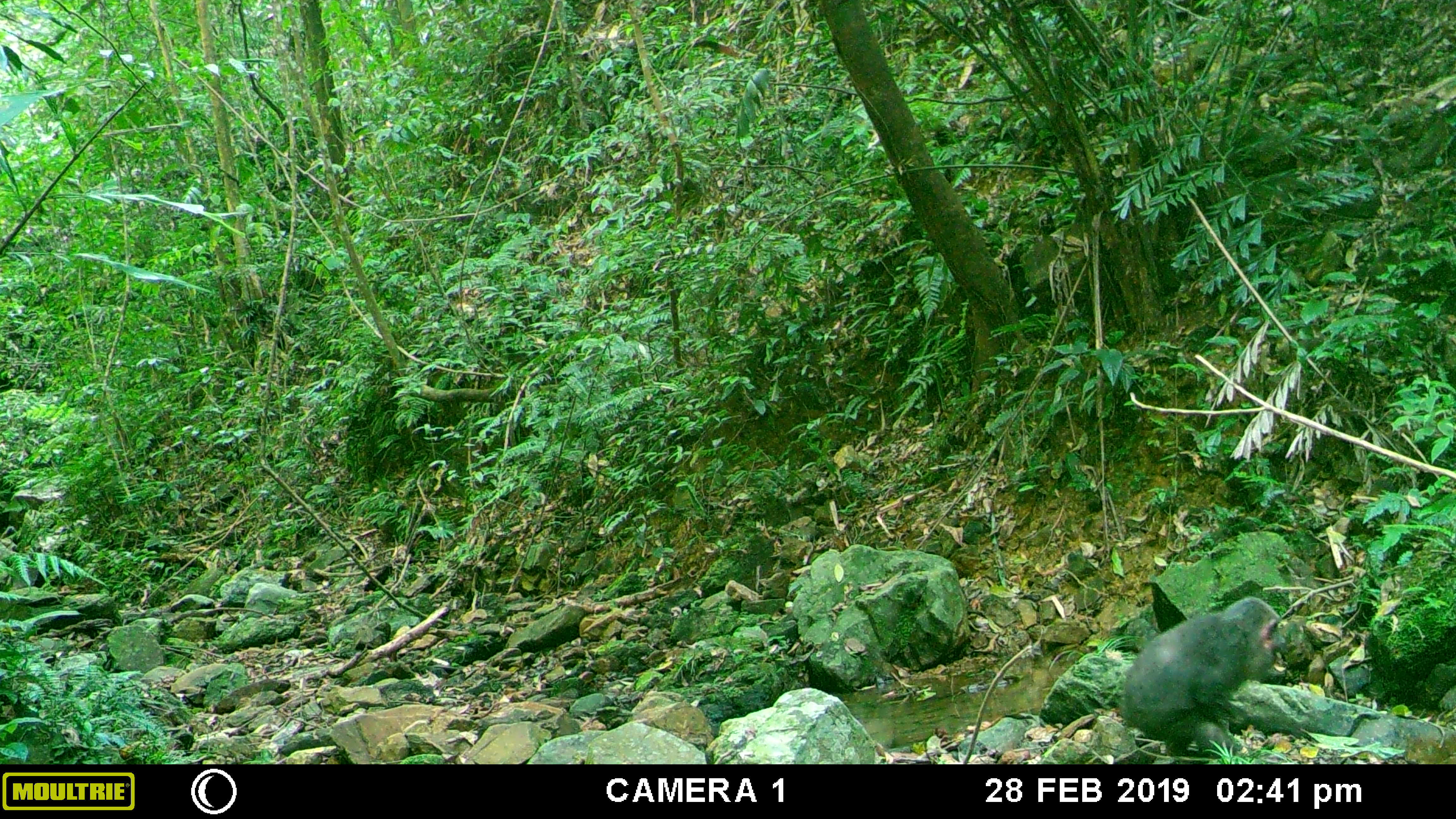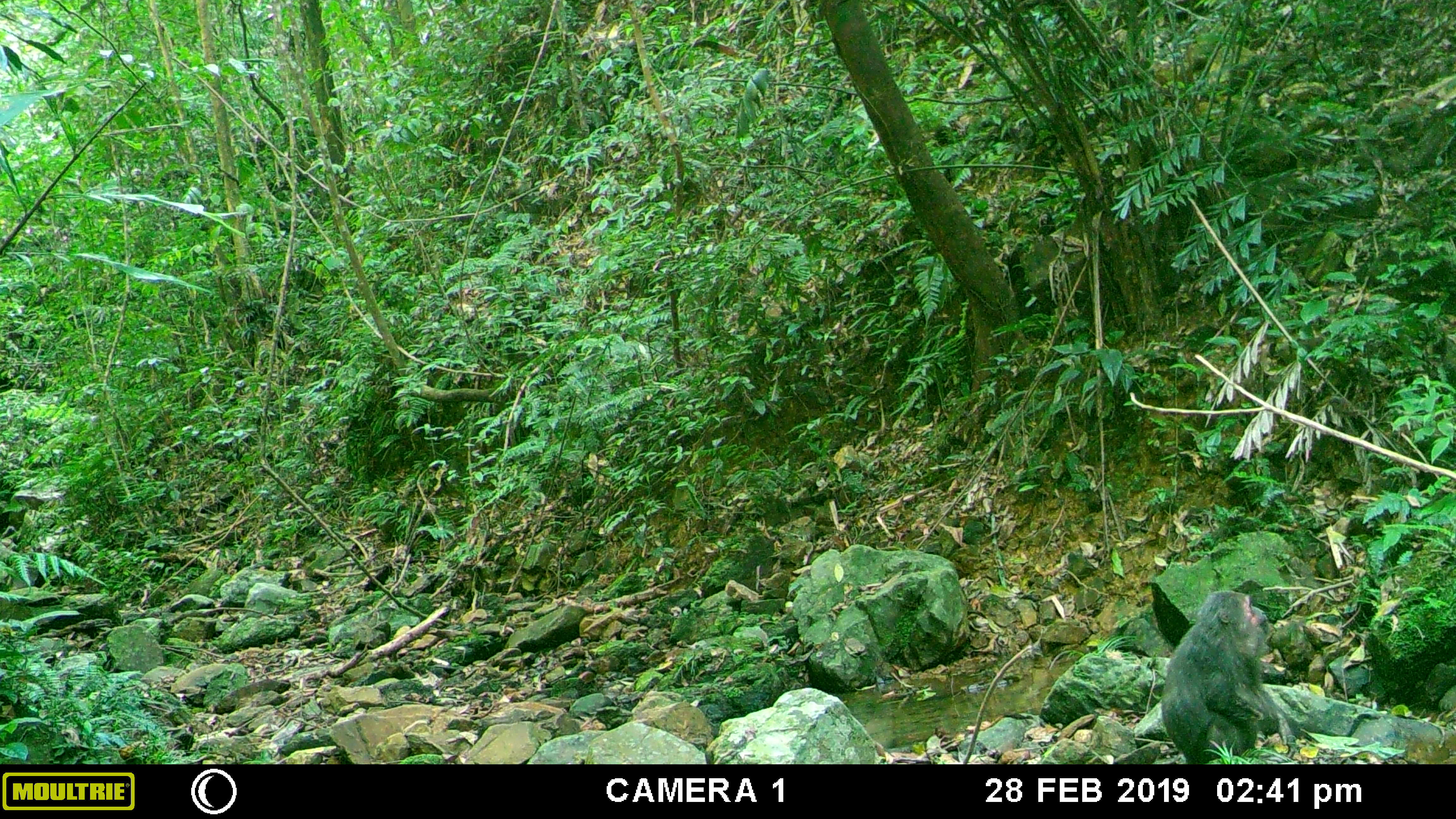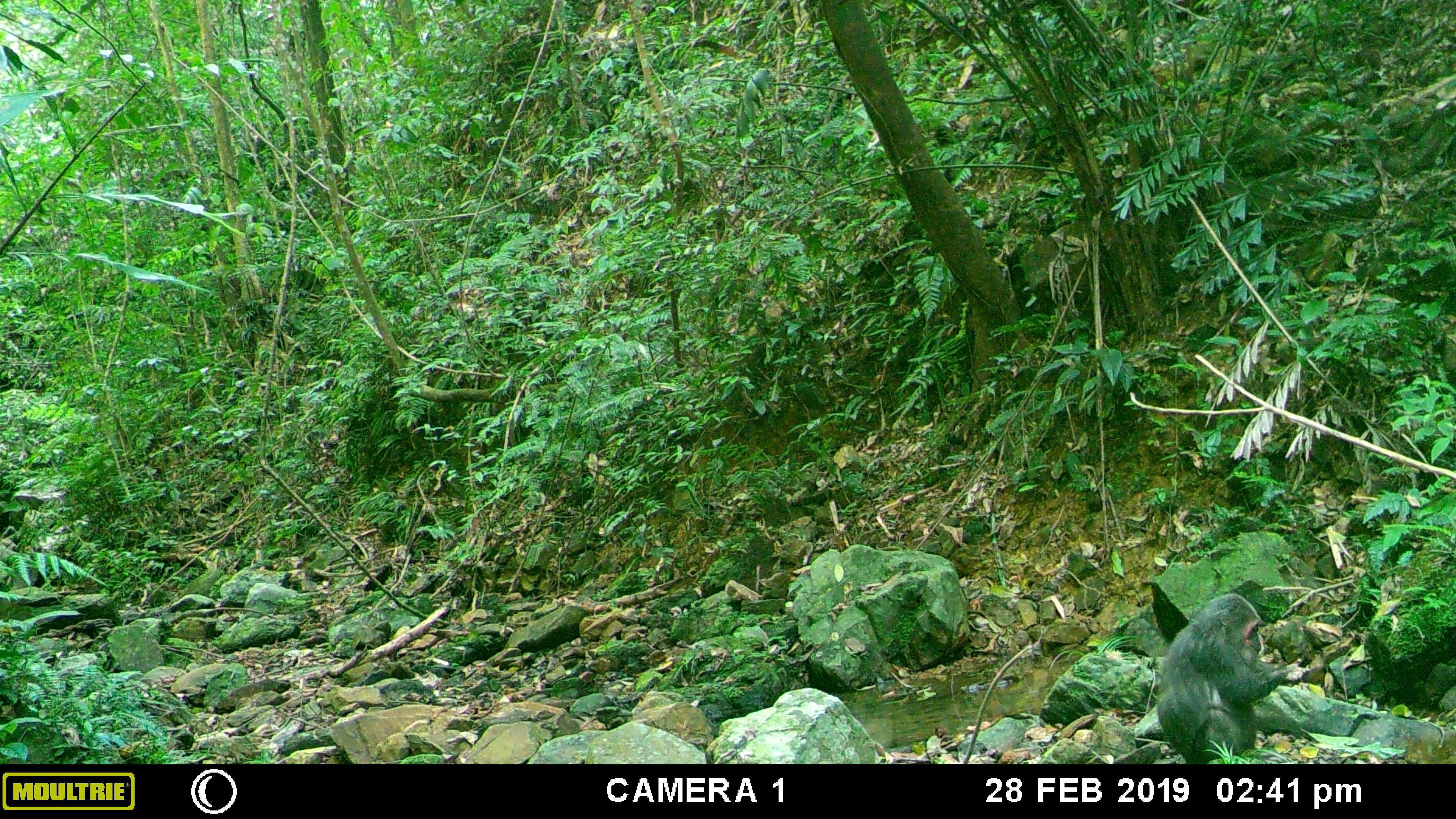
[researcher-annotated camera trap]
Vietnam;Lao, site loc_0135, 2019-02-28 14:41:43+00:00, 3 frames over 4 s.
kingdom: Animalia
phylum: Chordata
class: Mammalia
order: Primates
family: Cercopithecidae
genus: Macaca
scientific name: Macaca arctoides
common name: stump-tailed macaque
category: stump tailed macaque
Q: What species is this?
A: Stump tailed macaque (stump-tailed macaque) (Macaca arctoides).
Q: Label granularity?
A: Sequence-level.